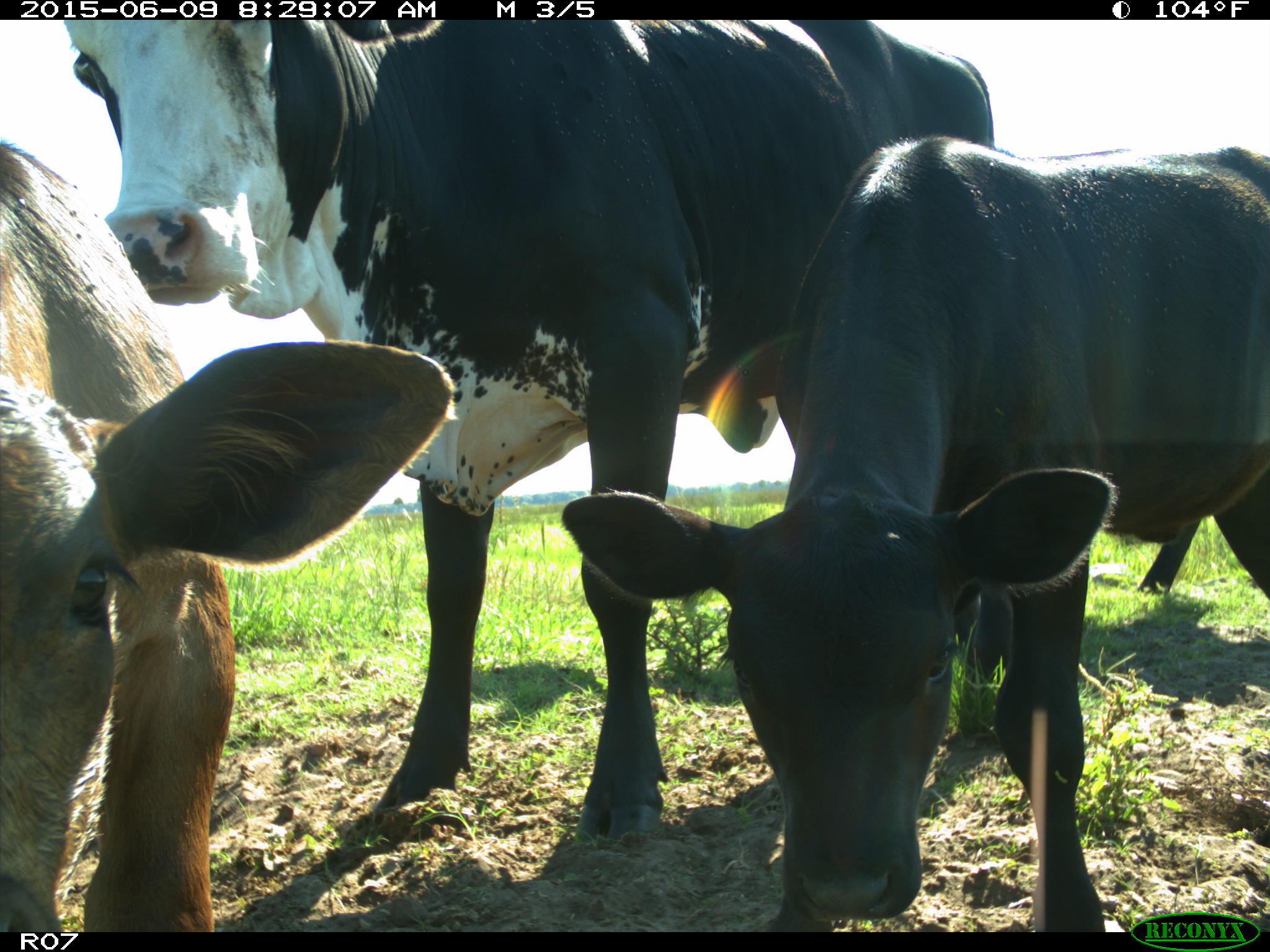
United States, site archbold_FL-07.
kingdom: Animalia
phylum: Chordata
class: Mammalia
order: Artiodactyla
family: Bovidae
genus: Bos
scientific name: Bos taurus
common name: domestic cow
Bos taurus (domestic cow).